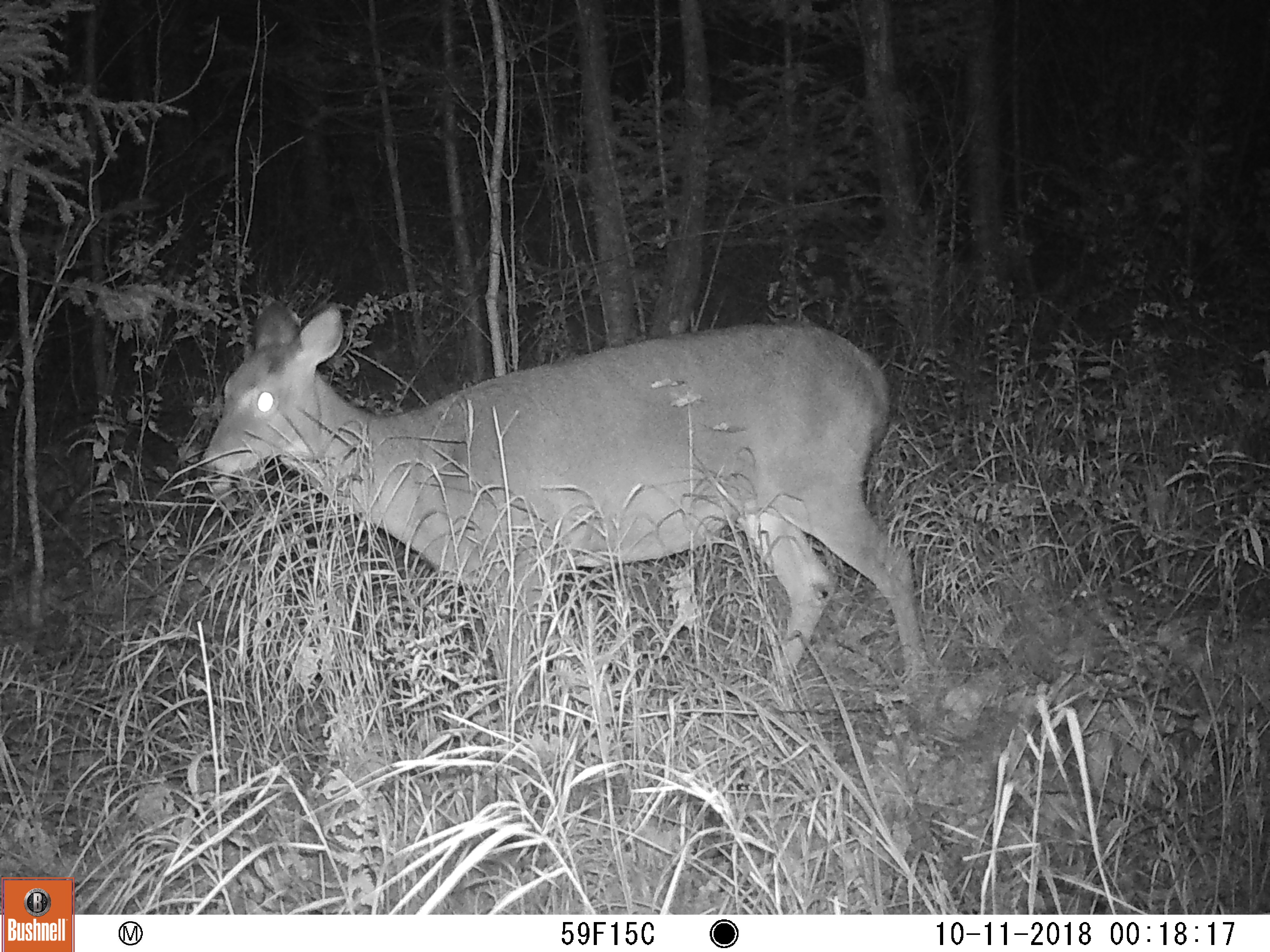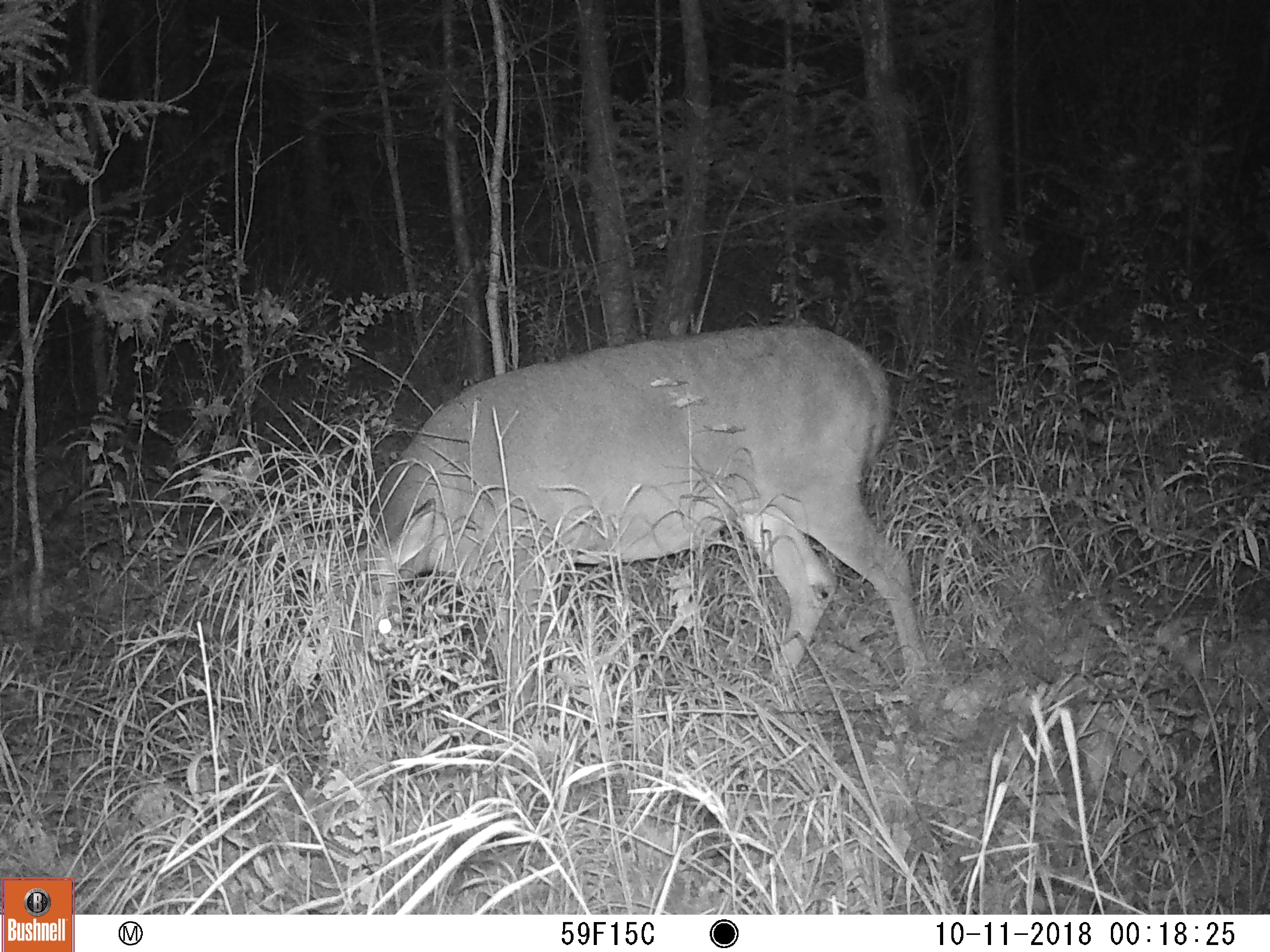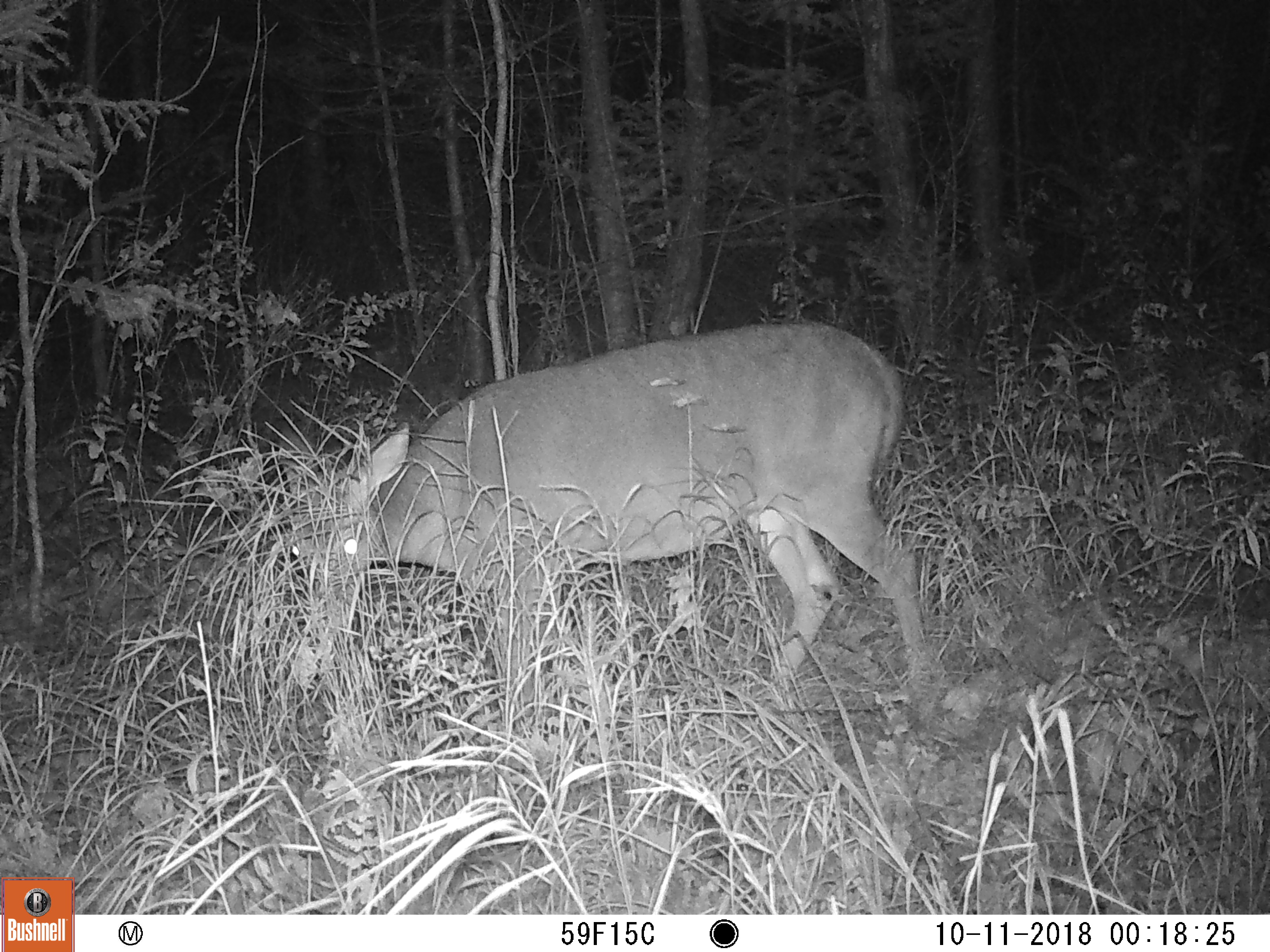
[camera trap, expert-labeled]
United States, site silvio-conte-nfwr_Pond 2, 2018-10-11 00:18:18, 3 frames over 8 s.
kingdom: Animalia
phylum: Chordata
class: Mammalia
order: Artiodactyla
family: Cervidae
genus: Odocoileus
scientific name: Odocoileus virginianus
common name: white-tailed deer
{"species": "white-tailed deer (Odocoileus virginianus)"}